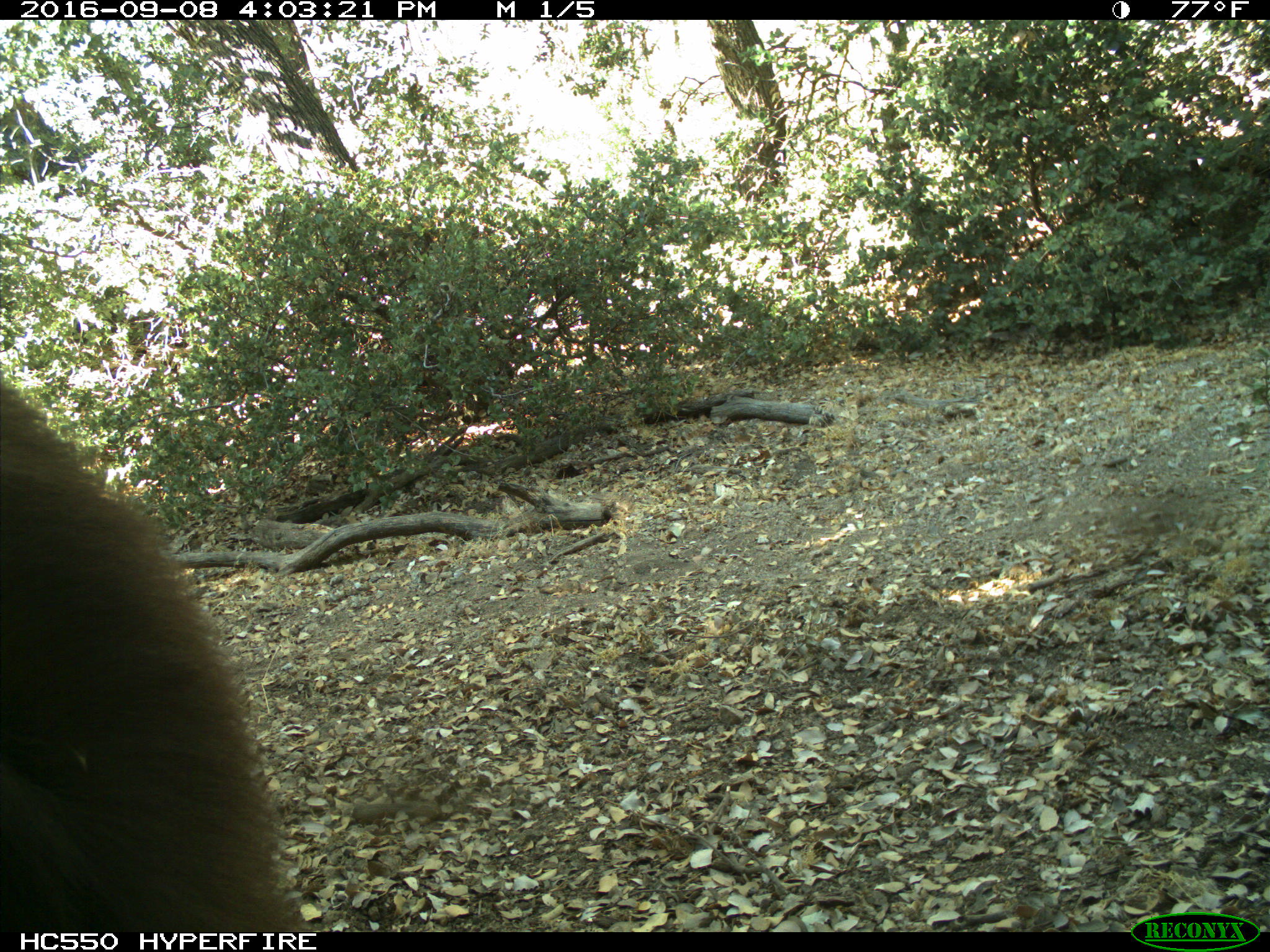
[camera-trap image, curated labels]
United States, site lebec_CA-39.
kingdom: Animalia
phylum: Chordata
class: Mammalia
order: Carnivora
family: Ursidae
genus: Ursus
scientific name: Ursus americanus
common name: american black bear